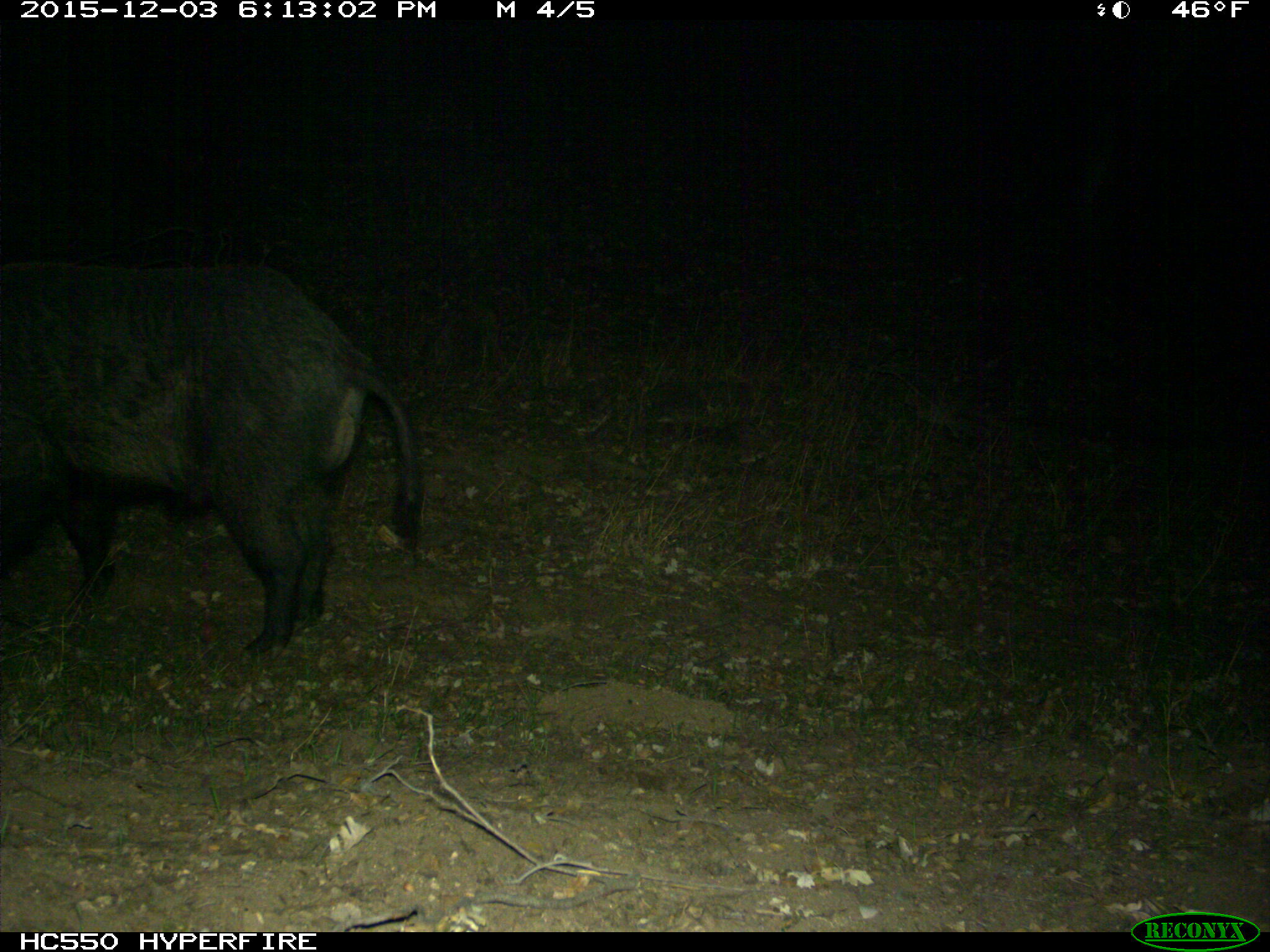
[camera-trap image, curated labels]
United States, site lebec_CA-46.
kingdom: Animalia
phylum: Chordata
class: Mammalia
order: Artiodactyla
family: Suidae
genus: Sus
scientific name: Sus scrofa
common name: wild boar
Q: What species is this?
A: Sus scrofa (wild boar).